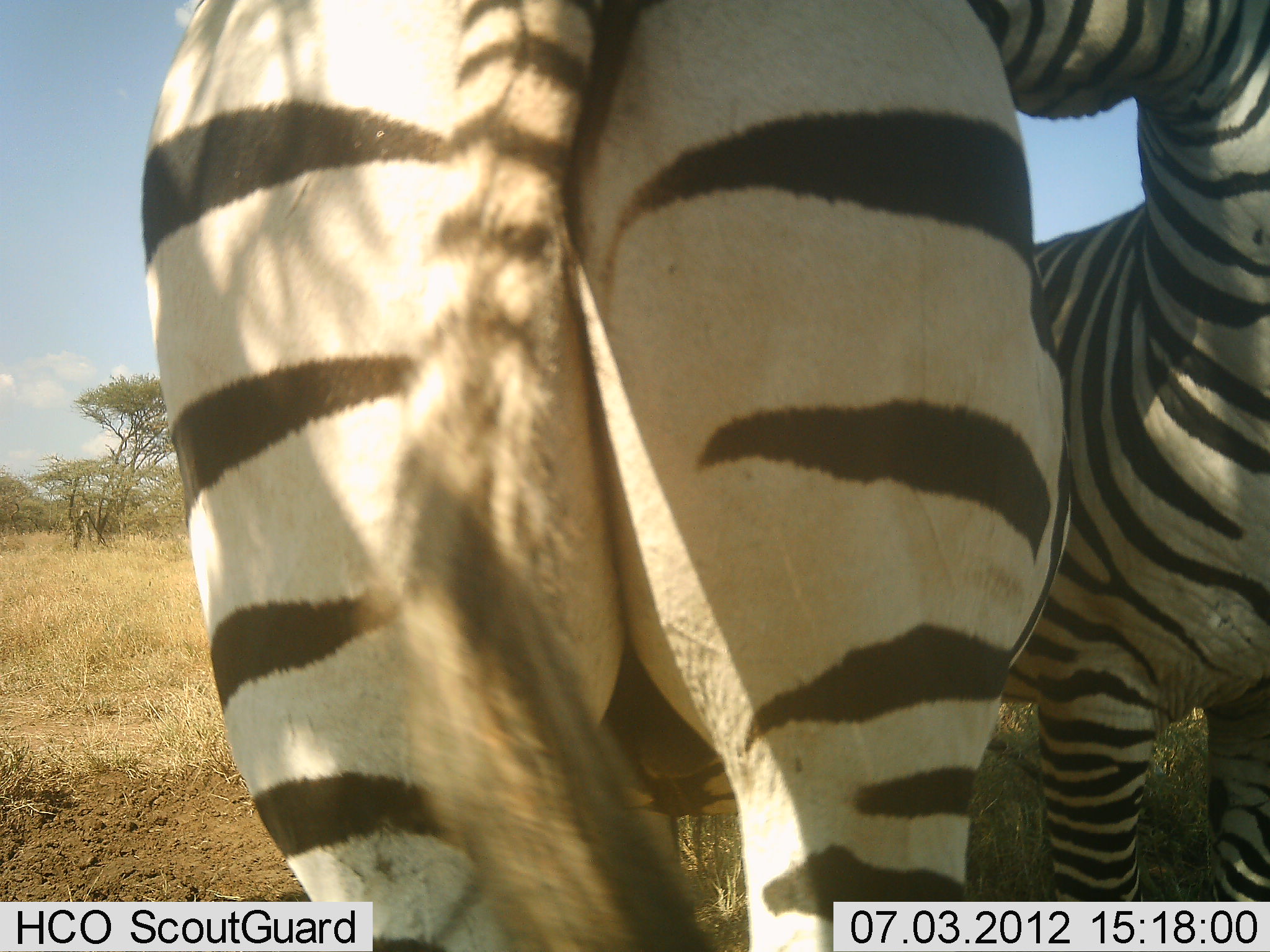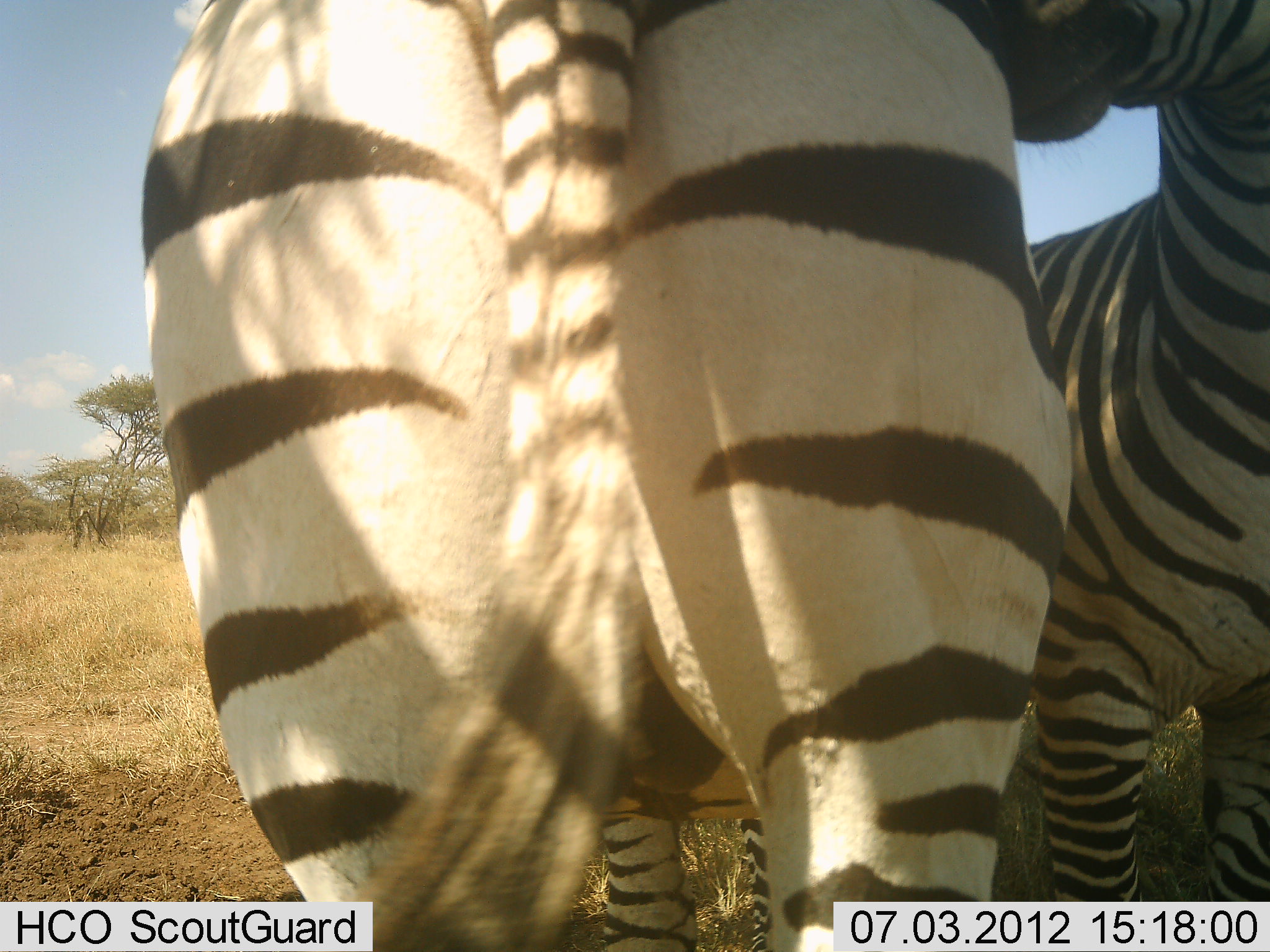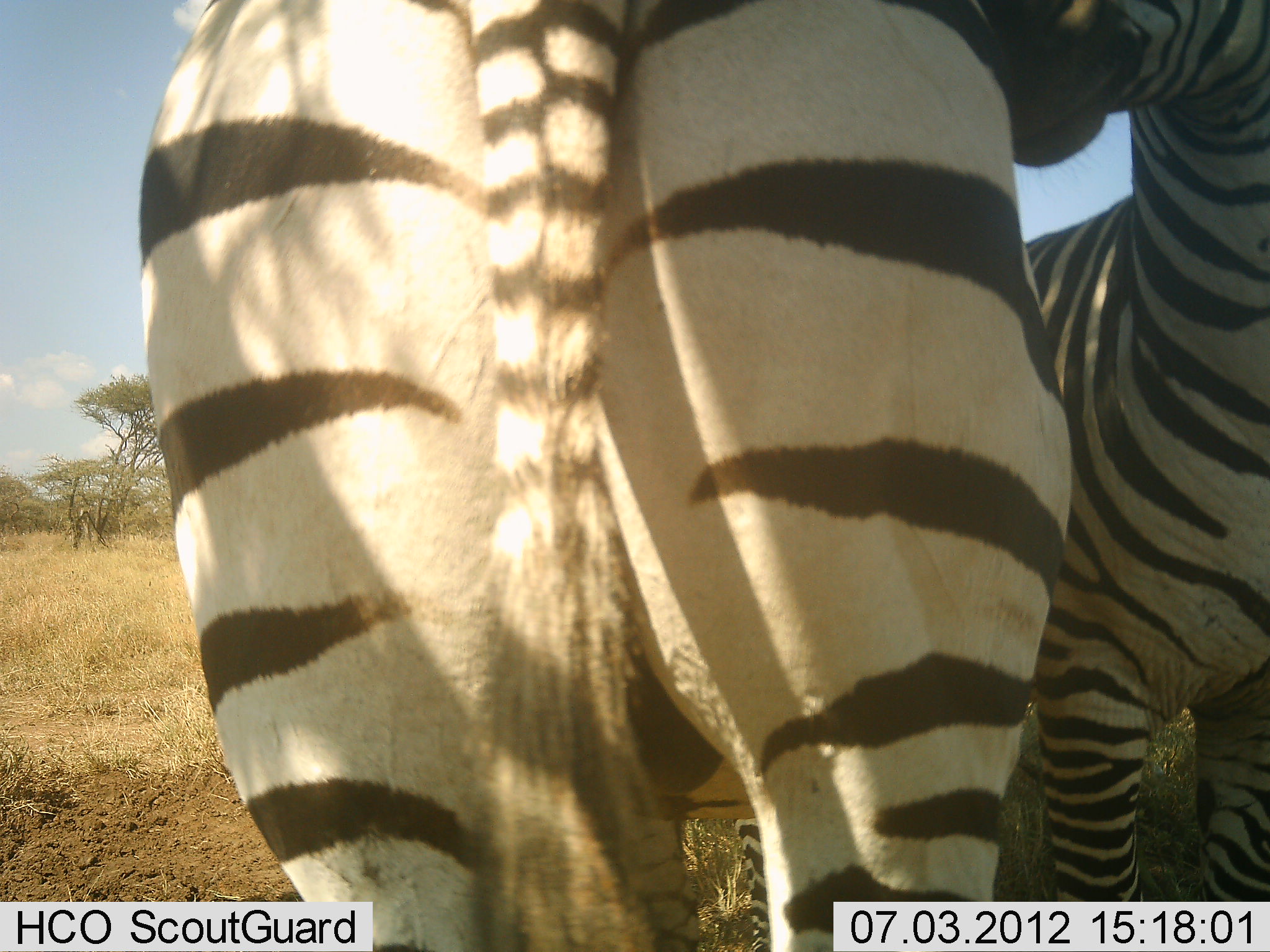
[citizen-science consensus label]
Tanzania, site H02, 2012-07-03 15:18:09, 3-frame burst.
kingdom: Animalia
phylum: Chordata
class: Mammalia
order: Perissodactyla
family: Equidae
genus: Equus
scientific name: Equus quagga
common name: plains zebra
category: zebra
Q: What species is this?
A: Zebra (plains zebra) (Equus quagga).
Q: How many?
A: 2.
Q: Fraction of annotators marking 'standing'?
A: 50%.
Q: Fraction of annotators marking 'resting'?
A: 0%.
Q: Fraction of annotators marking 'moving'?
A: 0%.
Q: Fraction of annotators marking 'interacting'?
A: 80%.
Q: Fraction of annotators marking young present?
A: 0%.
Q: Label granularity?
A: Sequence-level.